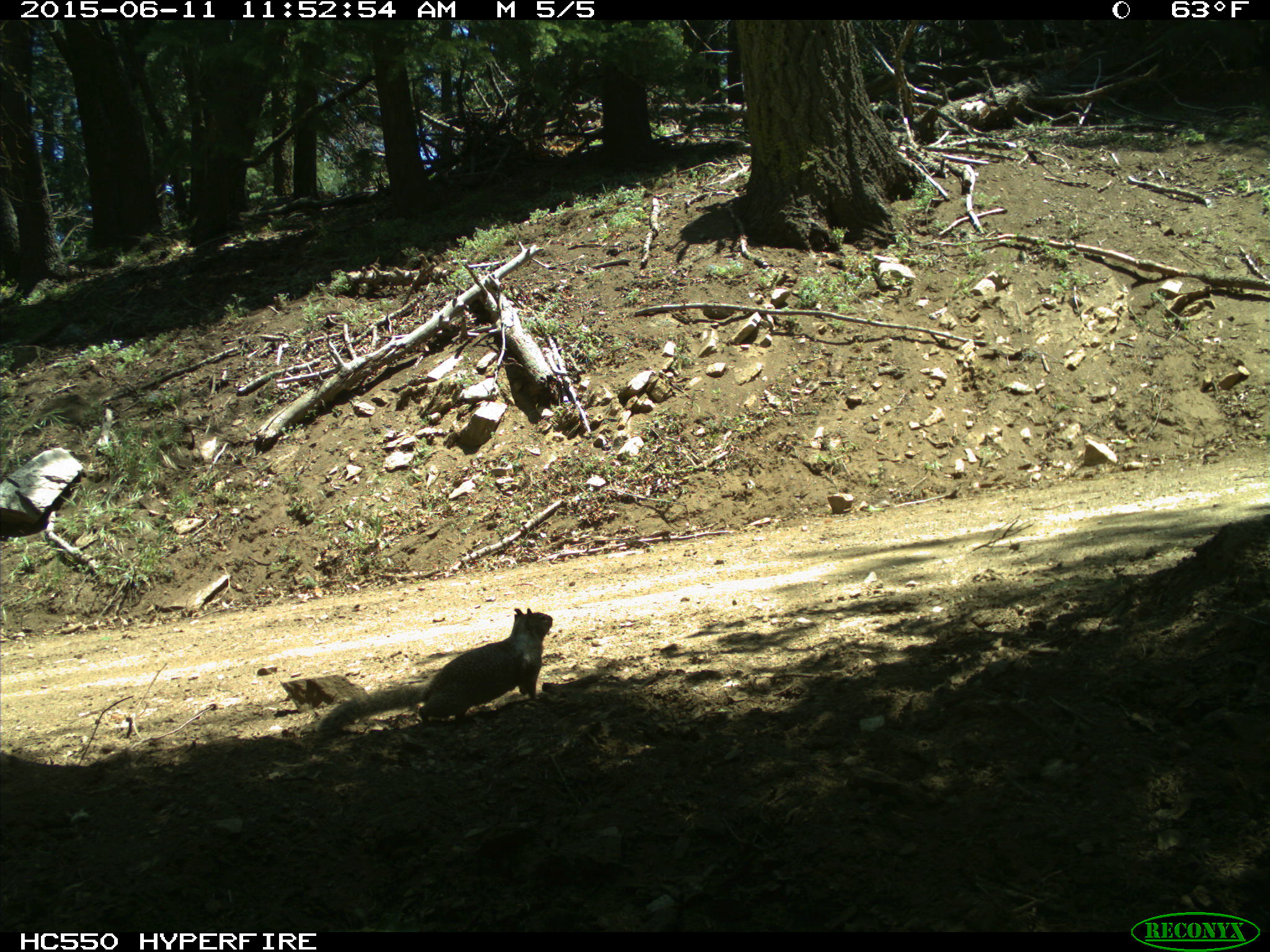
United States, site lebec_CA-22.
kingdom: Animalia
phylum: Chordata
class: Mammalia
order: Rodentia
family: Sciuridae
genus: Otospermophilus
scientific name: Otospermophilus beecheyi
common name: california ground squirrel